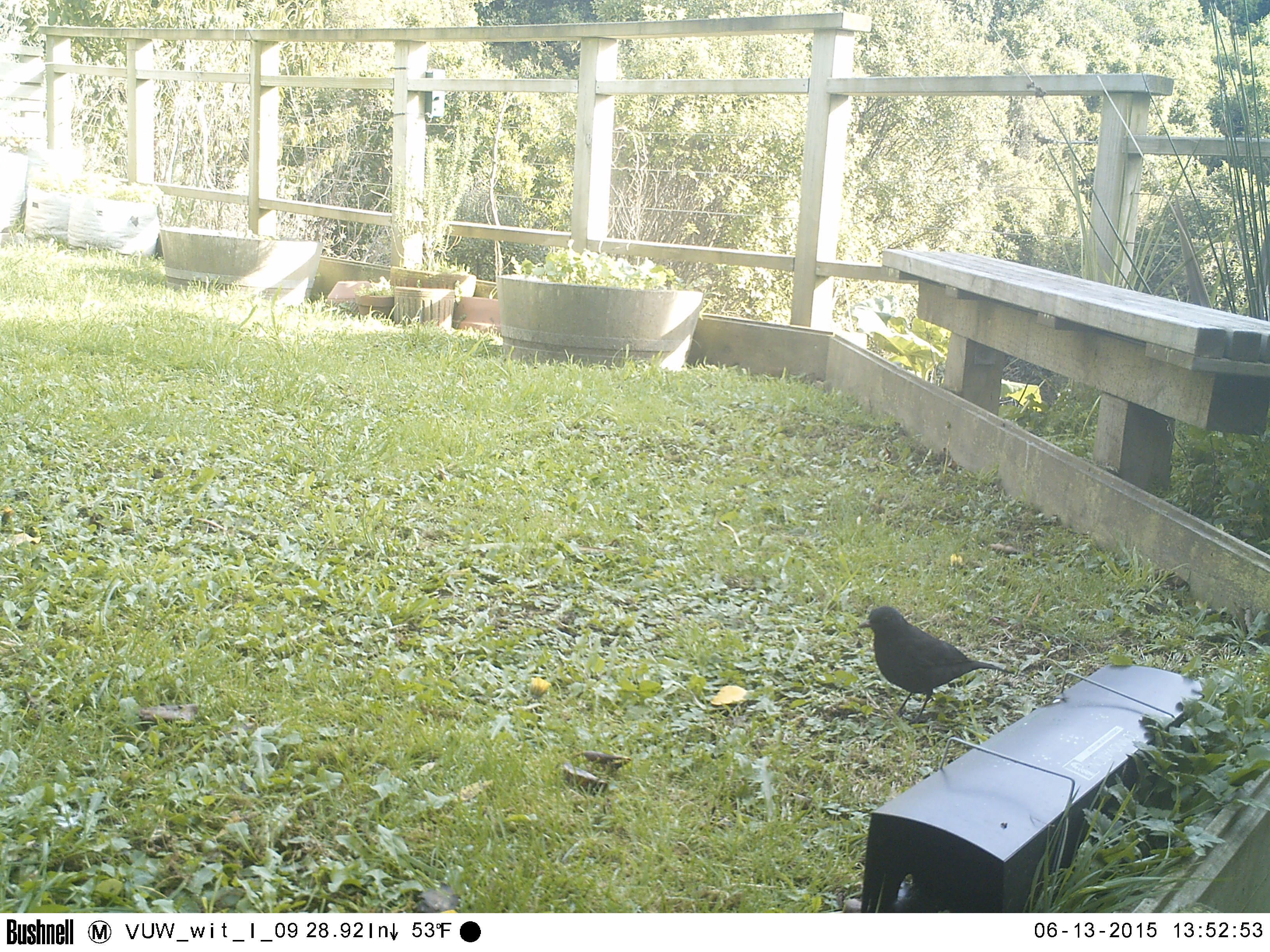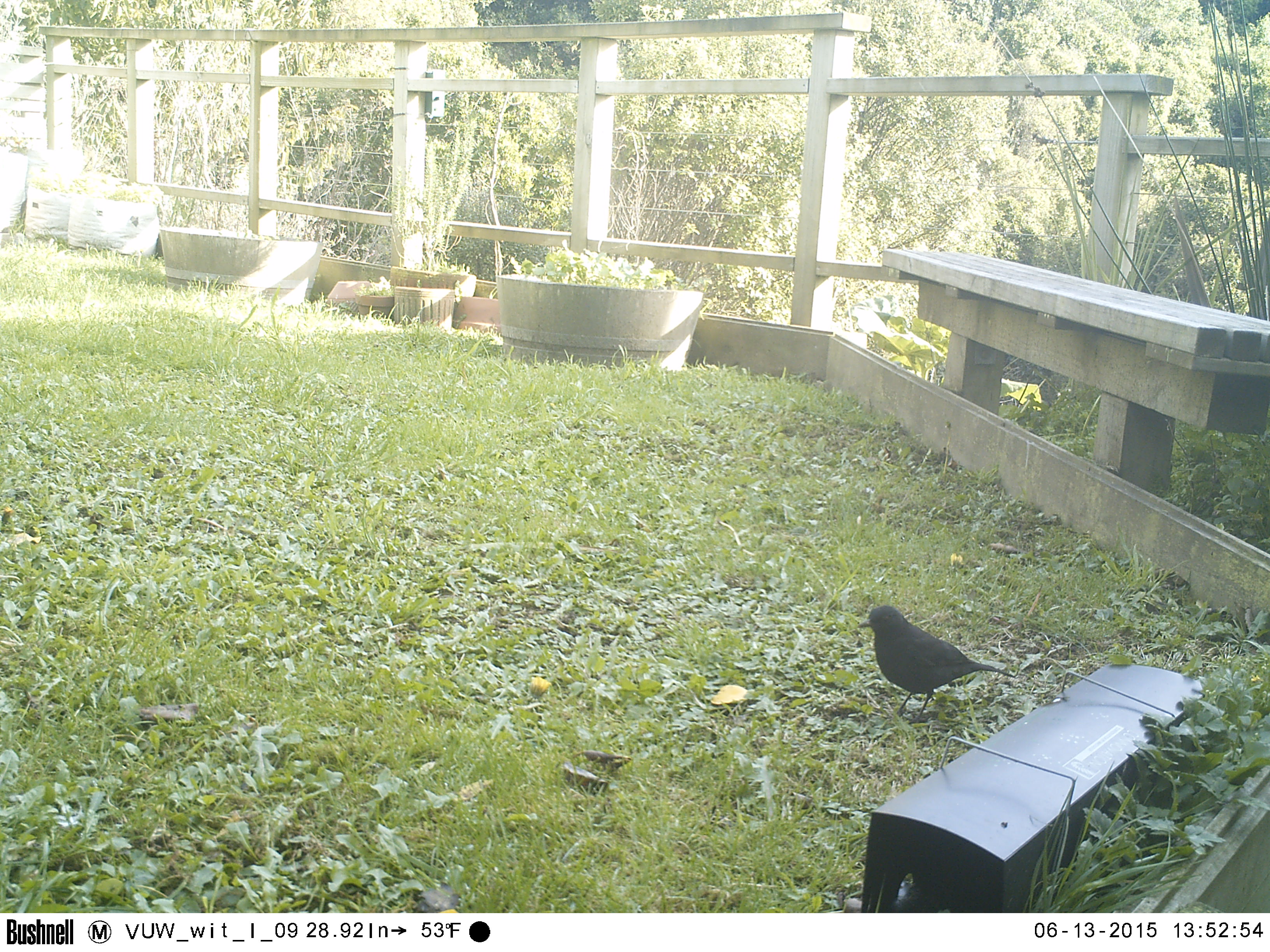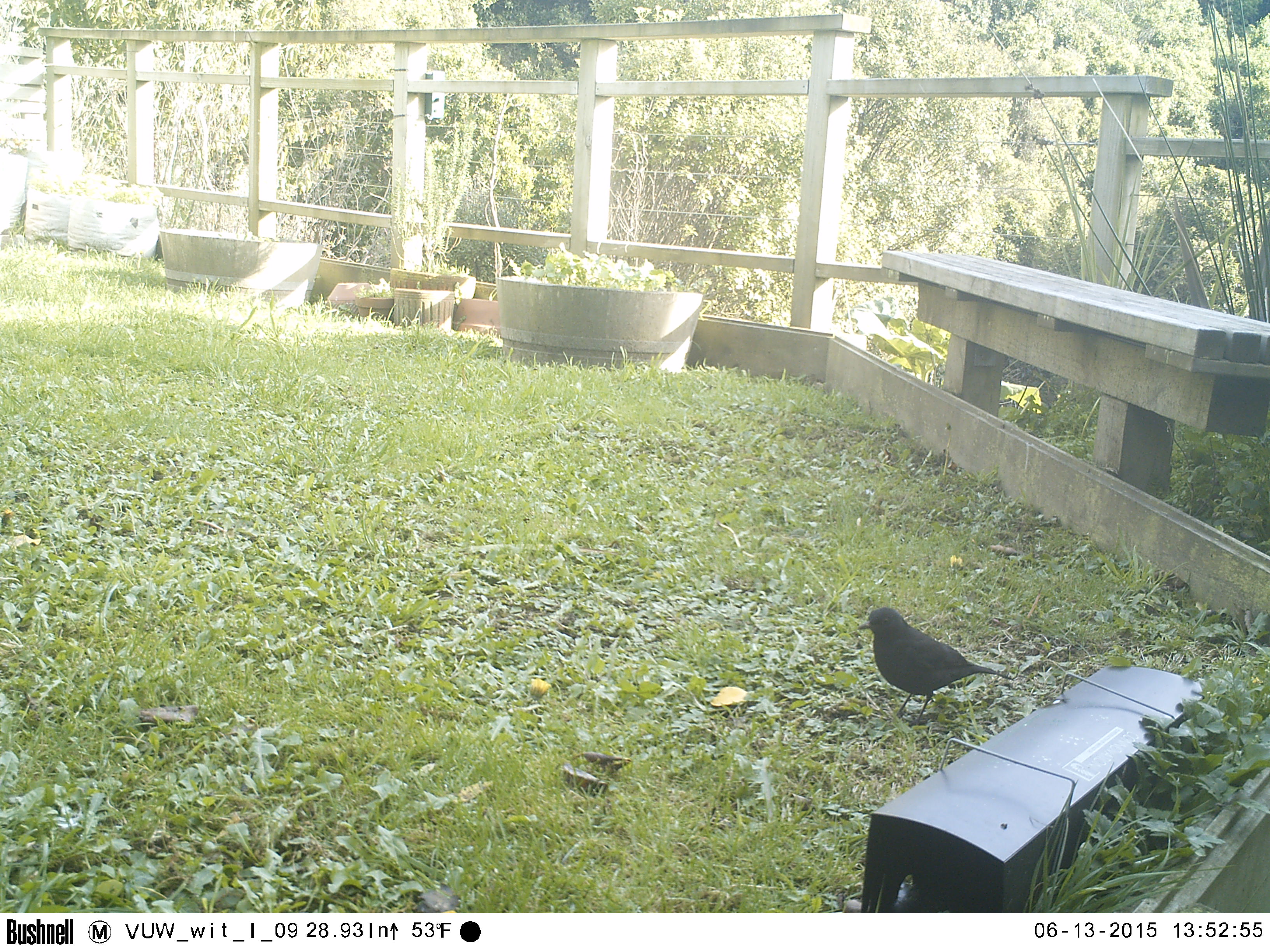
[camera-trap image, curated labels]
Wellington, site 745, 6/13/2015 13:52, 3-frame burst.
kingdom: Animalia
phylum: Chordata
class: Aves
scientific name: Aves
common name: bird